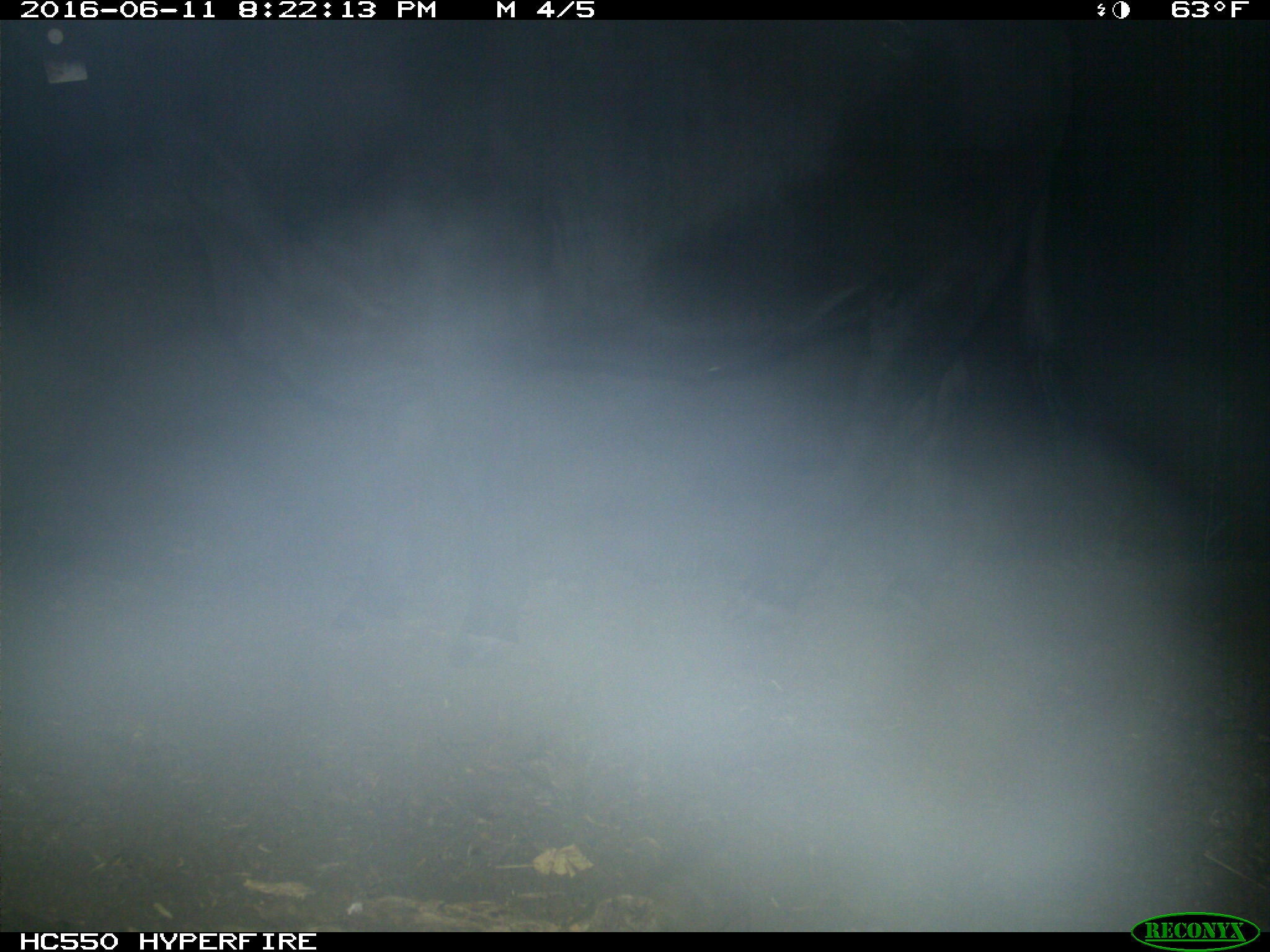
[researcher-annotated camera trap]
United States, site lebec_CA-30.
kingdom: Animalia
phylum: Chordata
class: Mammalia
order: Artiodactyla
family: Bovidae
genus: Bos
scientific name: Bos taurus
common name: domestic cow